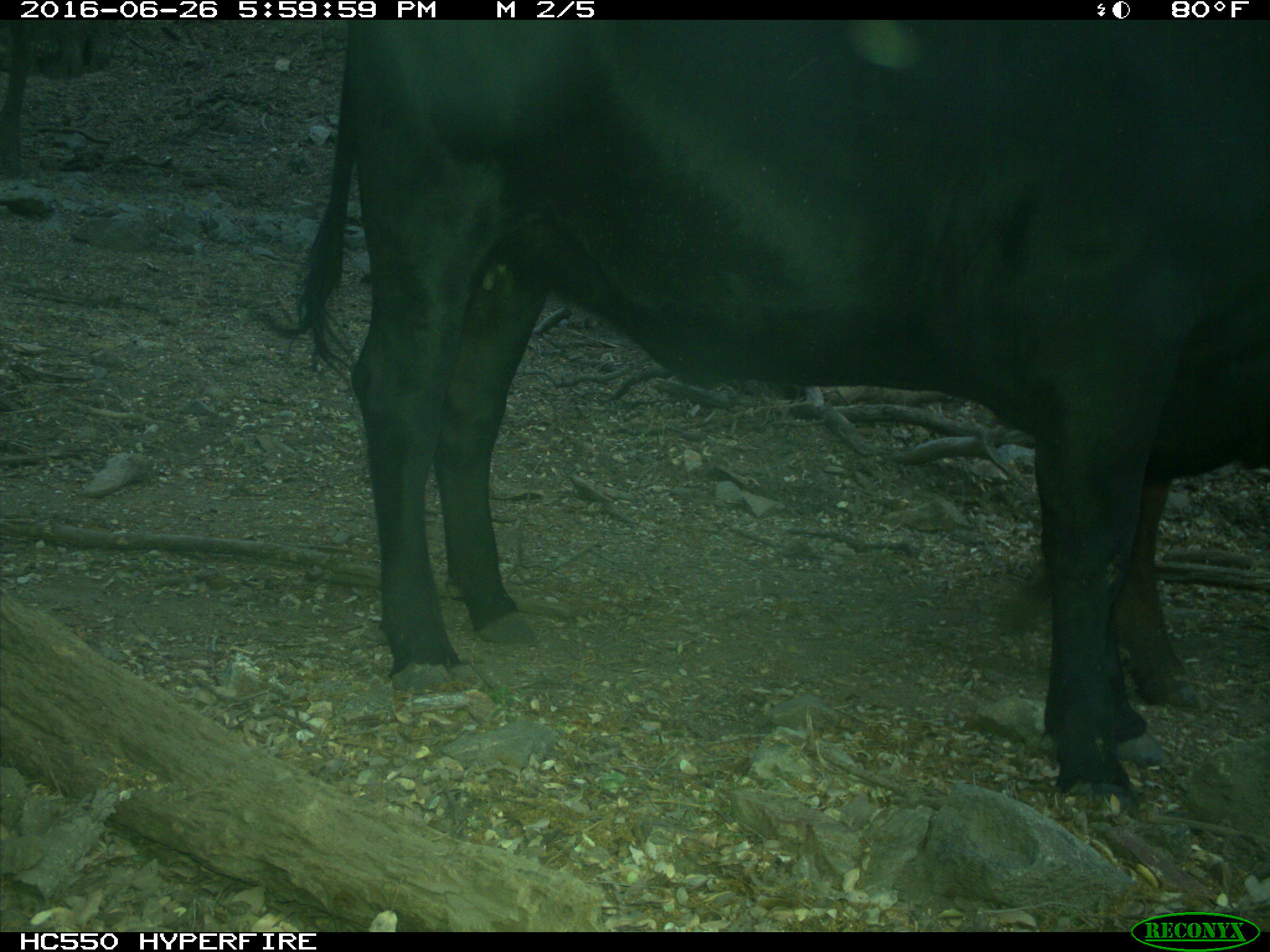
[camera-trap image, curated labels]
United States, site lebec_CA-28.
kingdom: Animalia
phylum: Chordata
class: Mammalia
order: Artiodactyla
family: Bovidae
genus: Bos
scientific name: Bos taurus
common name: domestic cow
Bos taurus (domestic cow).